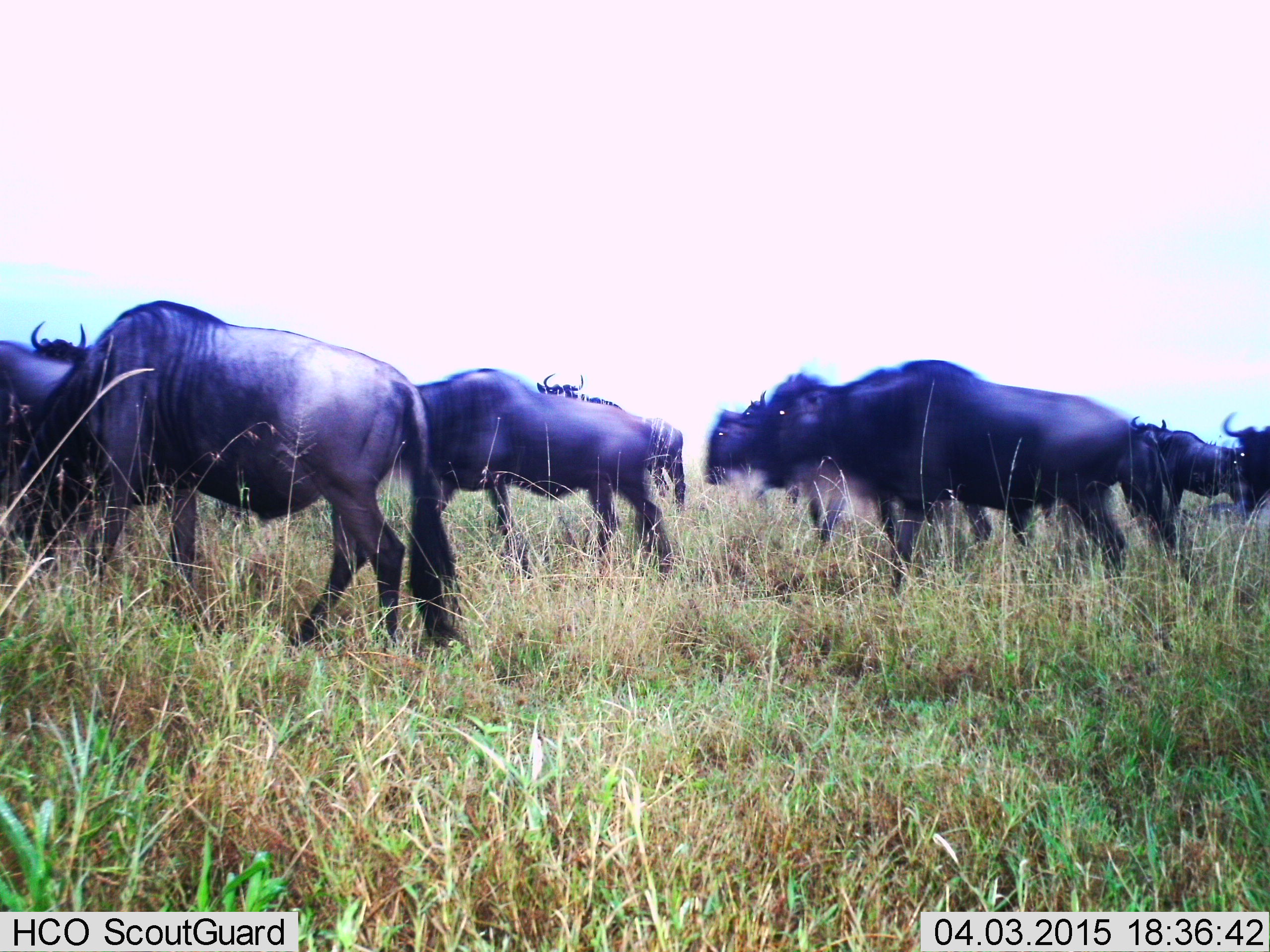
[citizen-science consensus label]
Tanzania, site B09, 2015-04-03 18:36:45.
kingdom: Animalia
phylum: Chordata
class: Mammalia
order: Artiodactyla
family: Bovidae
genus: Connochaetes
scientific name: Connochaetes taurinus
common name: blue wildebeest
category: wildebeest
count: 9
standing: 40%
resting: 0%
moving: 90%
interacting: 0%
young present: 0%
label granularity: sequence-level